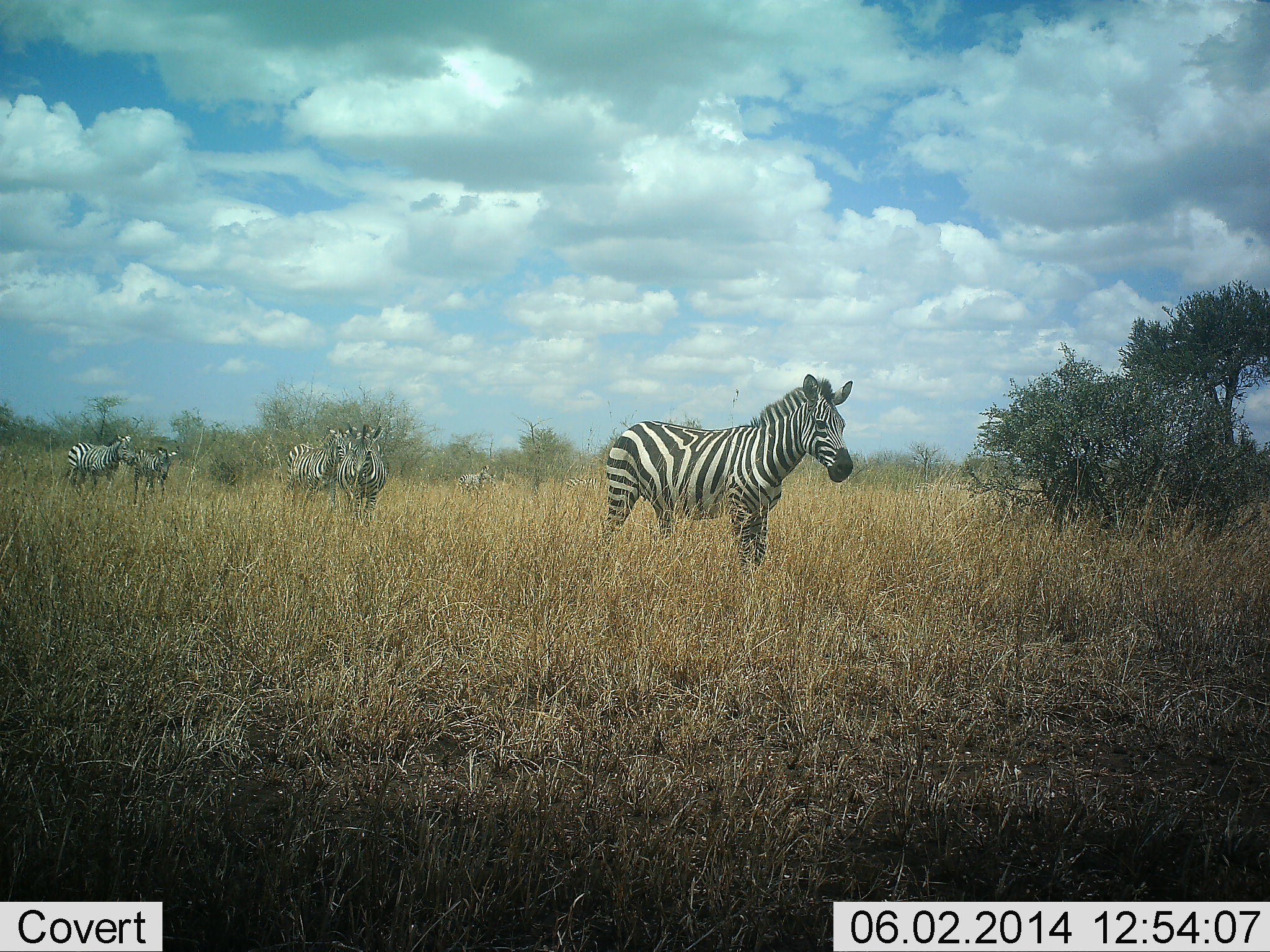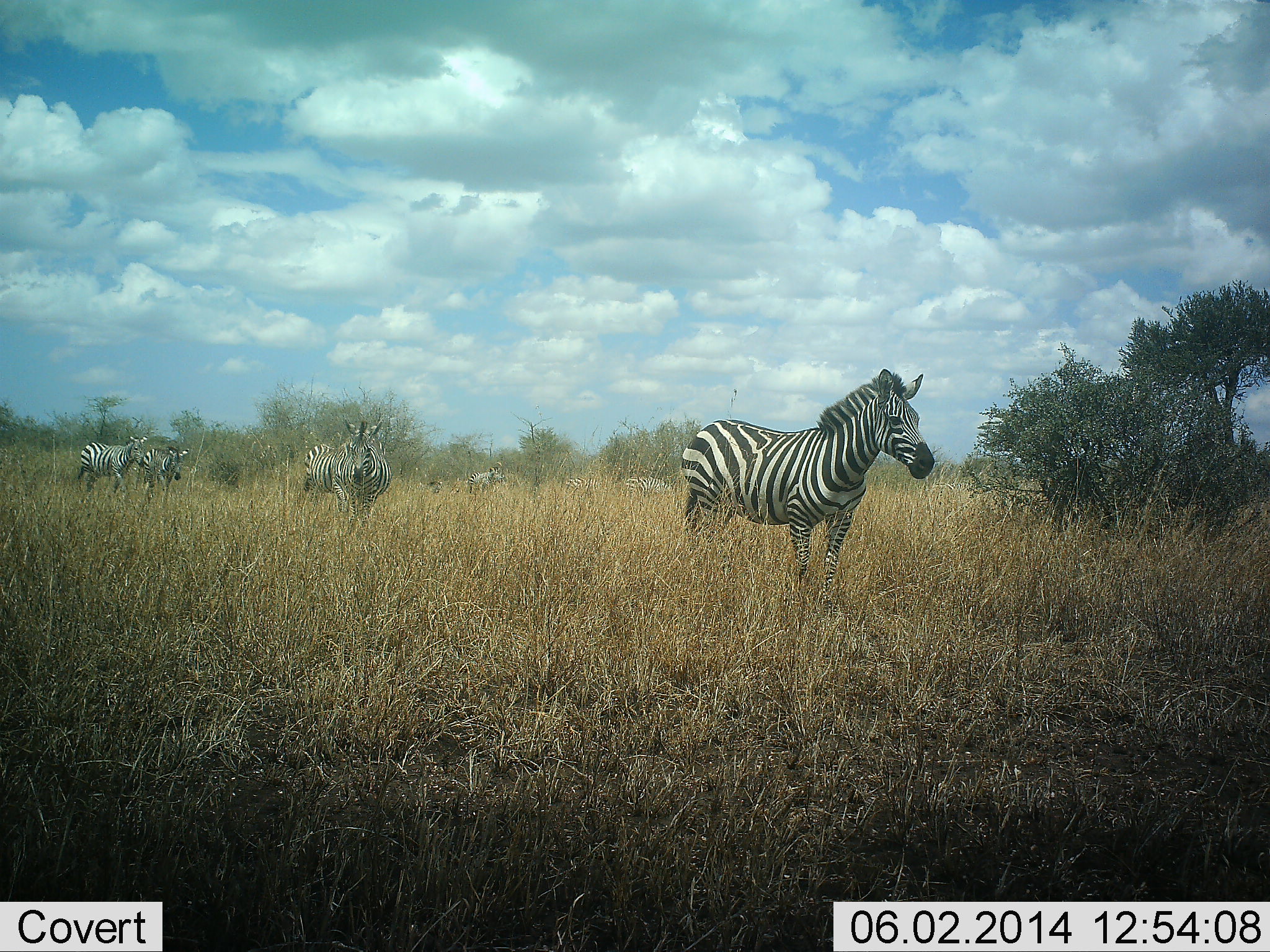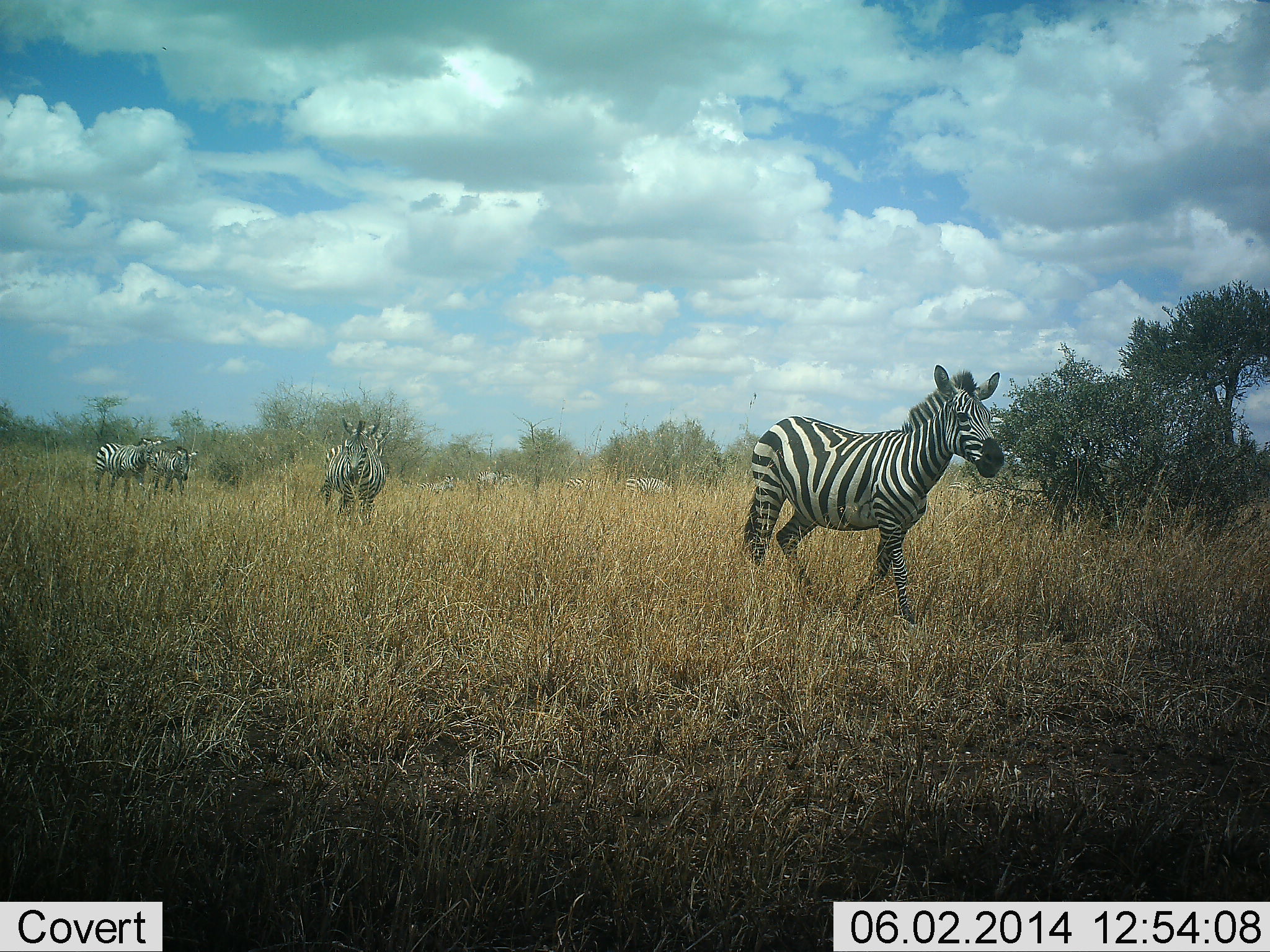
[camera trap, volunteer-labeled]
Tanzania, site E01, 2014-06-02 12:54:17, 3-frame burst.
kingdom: Animalia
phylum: Chordata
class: Mammalia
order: Perissodactyla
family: Equidae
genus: Equus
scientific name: Equus quagga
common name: plains zebra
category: zebra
Zebra (plains zebra) (Equus quagga), count 7. Behavior (volunteer vote fractions): standing 50%, resting 0%, moving 90%, interacting 0%. Young present (vote fraction): 0%. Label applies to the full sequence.